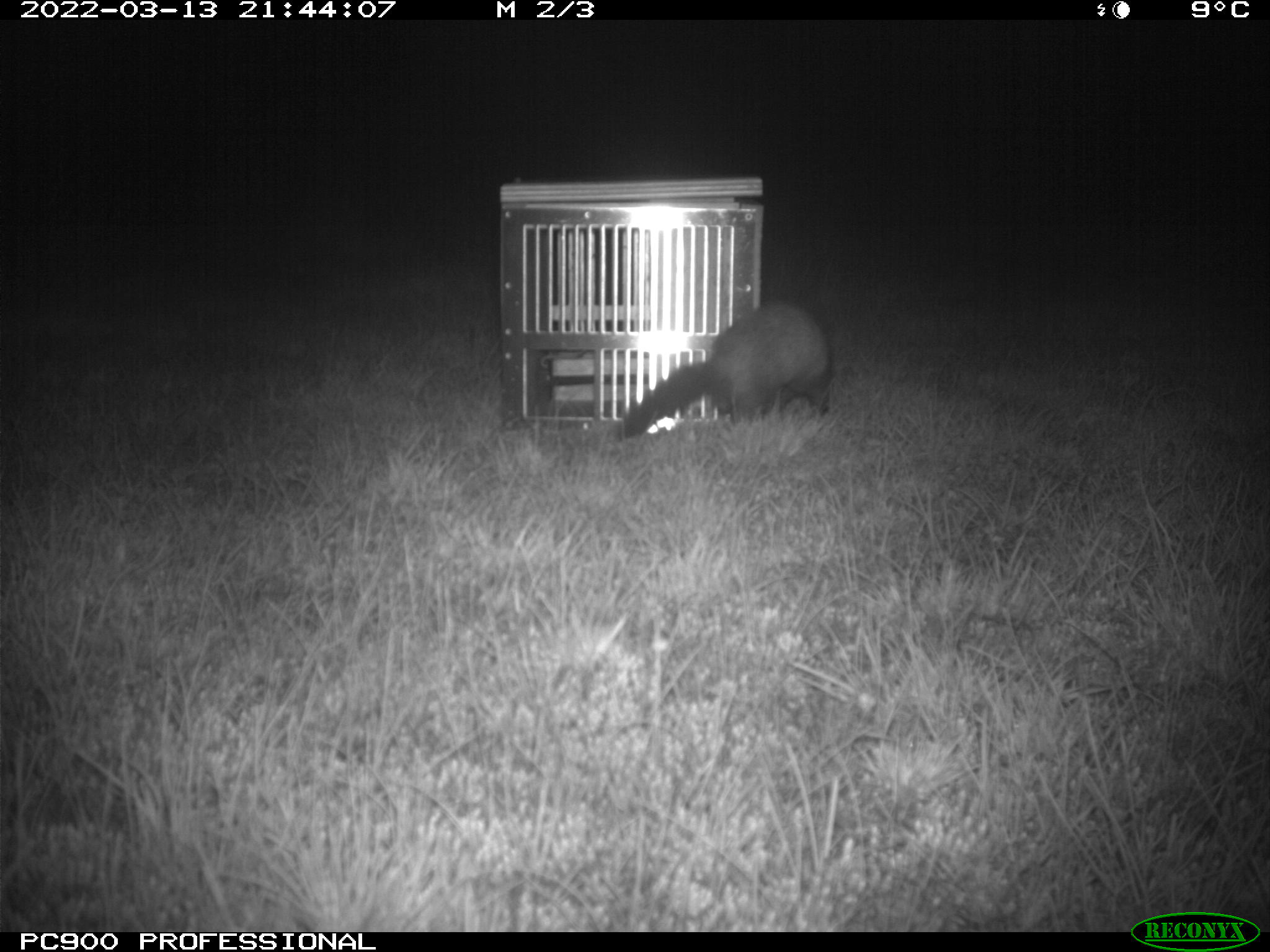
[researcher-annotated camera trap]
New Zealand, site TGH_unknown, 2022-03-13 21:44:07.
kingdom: Animalia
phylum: Chordata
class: Mammalia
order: Carnivora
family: Mustelidae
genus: Mustela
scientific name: Mustela furo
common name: ferret